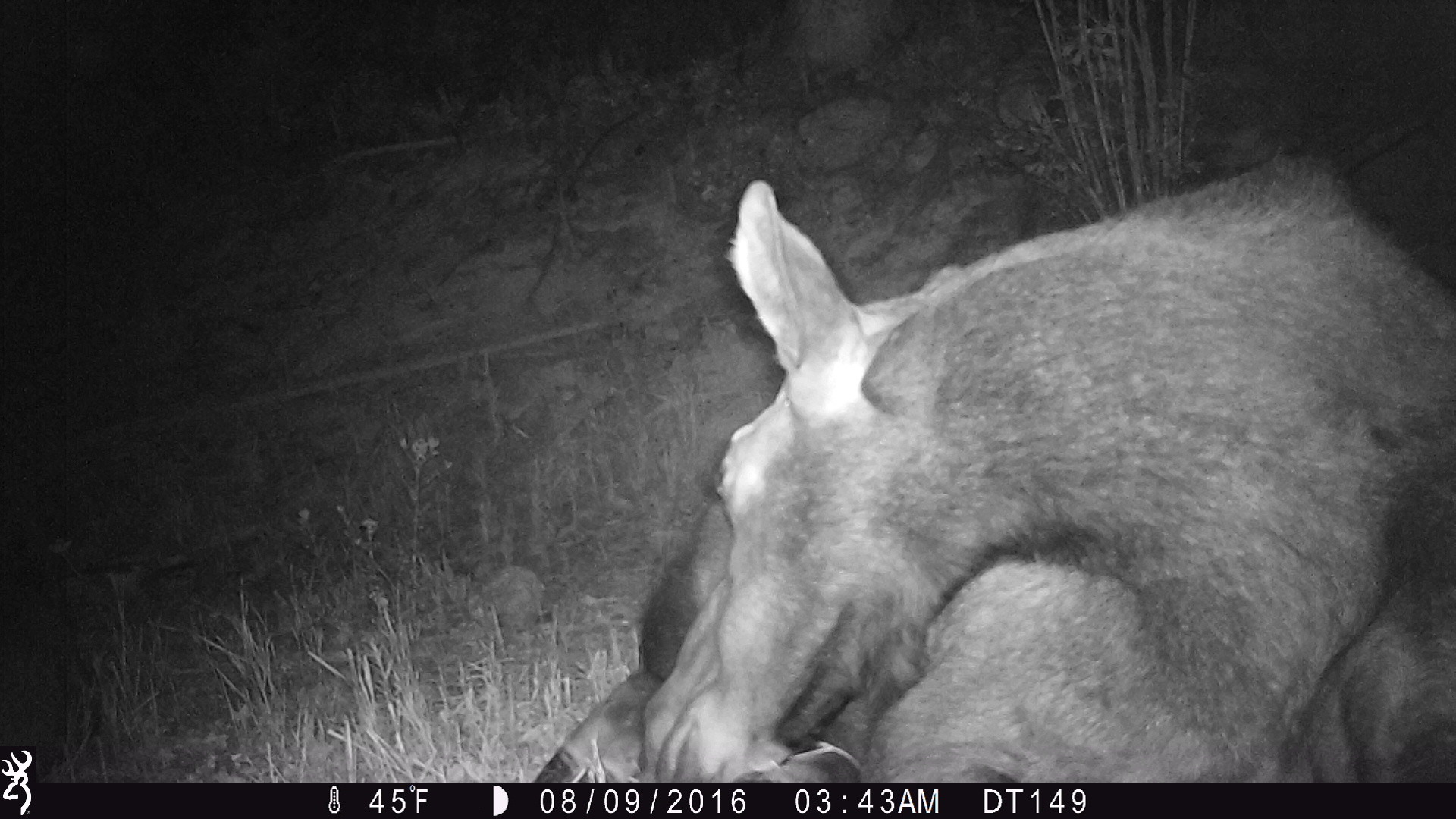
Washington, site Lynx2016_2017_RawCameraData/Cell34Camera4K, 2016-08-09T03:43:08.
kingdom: Animalia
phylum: Chordata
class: Mammalia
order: Artiodactyla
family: Cervidae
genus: Alces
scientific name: Alces alces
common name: moose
Alces alces (moose). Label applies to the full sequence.